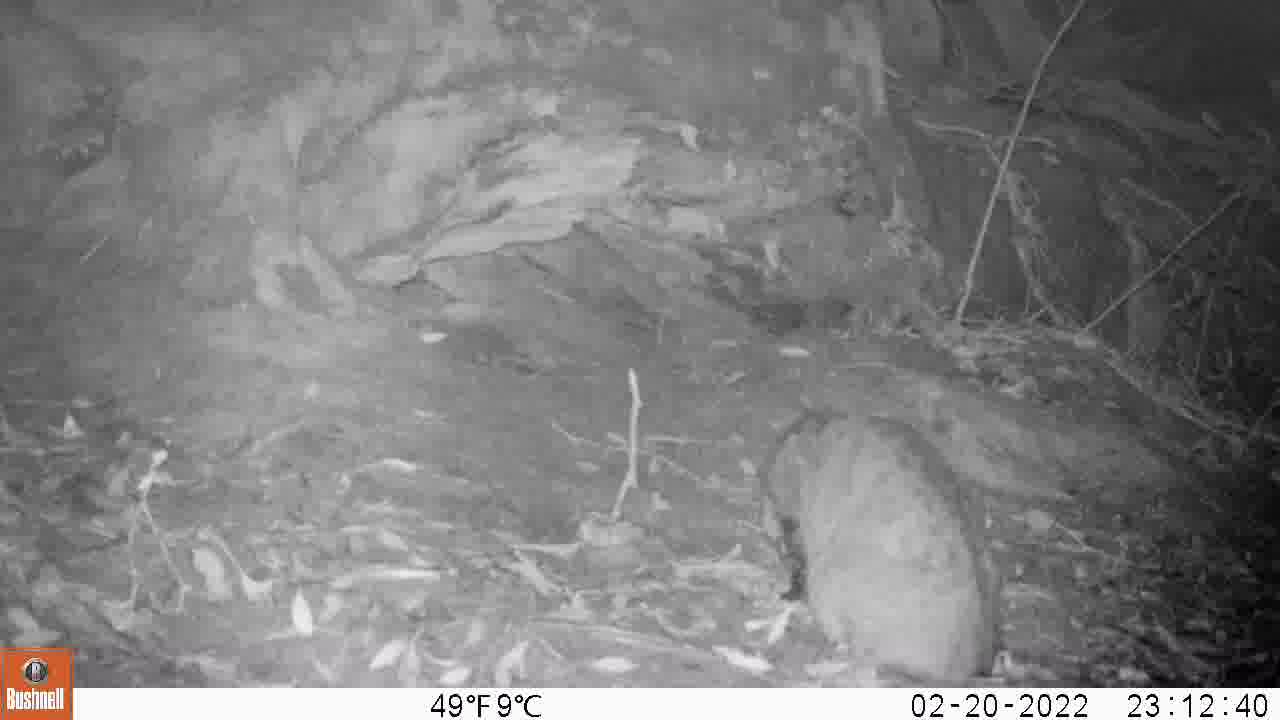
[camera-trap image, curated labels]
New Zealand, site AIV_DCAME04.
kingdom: Animalia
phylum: Chordata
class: Mammalia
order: Carnivora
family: Felidae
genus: Felis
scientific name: Felis catus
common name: domestic cat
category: cat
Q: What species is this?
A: Cat (domestic cat) (Felis catus).